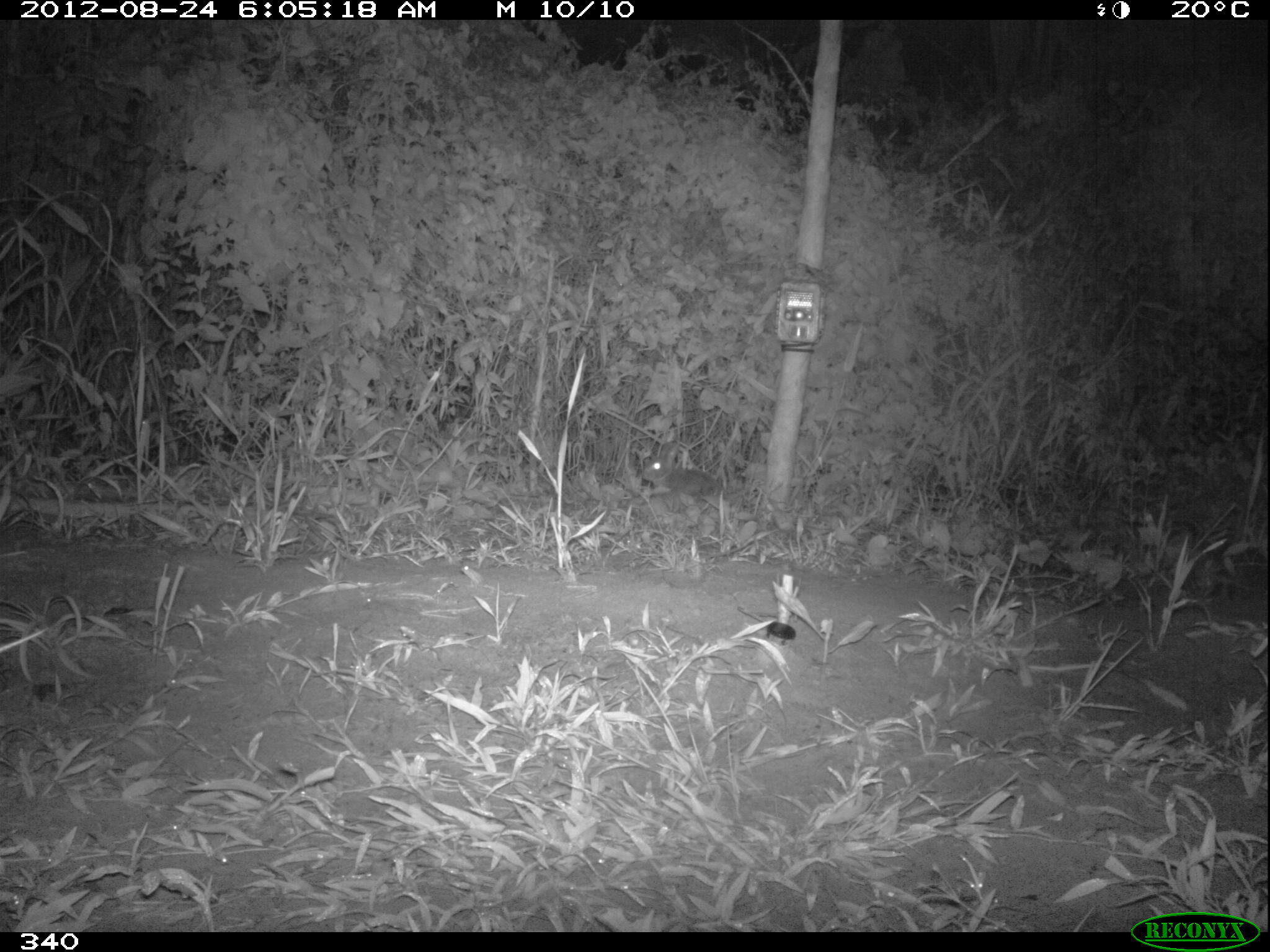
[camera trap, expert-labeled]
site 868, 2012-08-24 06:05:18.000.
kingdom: Animalia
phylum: Chordata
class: Mammalia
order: Lagomorpha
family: Leporidae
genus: Sylvilagus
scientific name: Sylvilagus brasiliensis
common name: tapeti